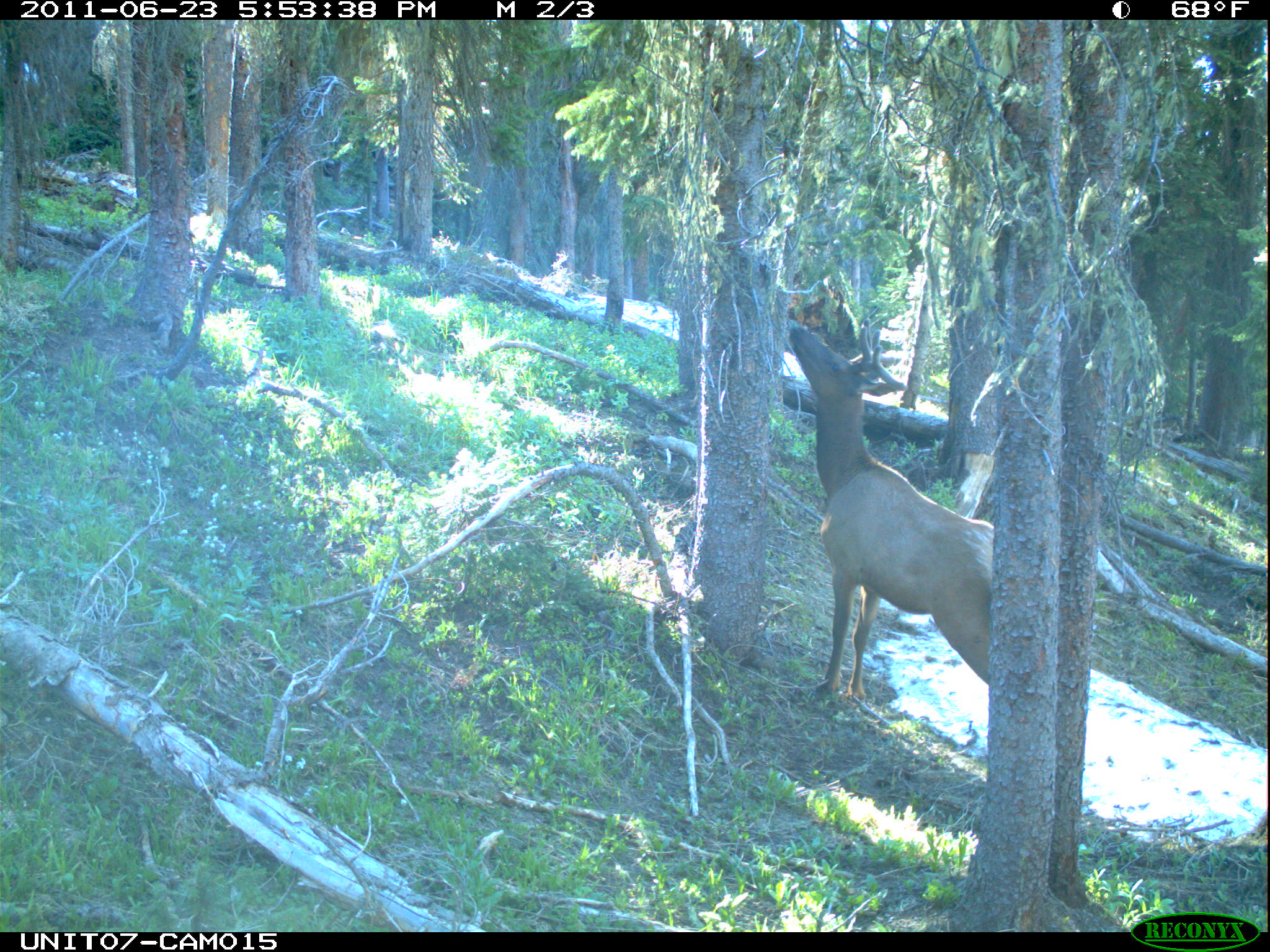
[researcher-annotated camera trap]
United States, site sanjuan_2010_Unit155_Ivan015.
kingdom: Animalia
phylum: Chordata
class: Mammalia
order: Artiodactyla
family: Cervidae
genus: Cervus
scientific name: Cervus elaphus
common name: red deer